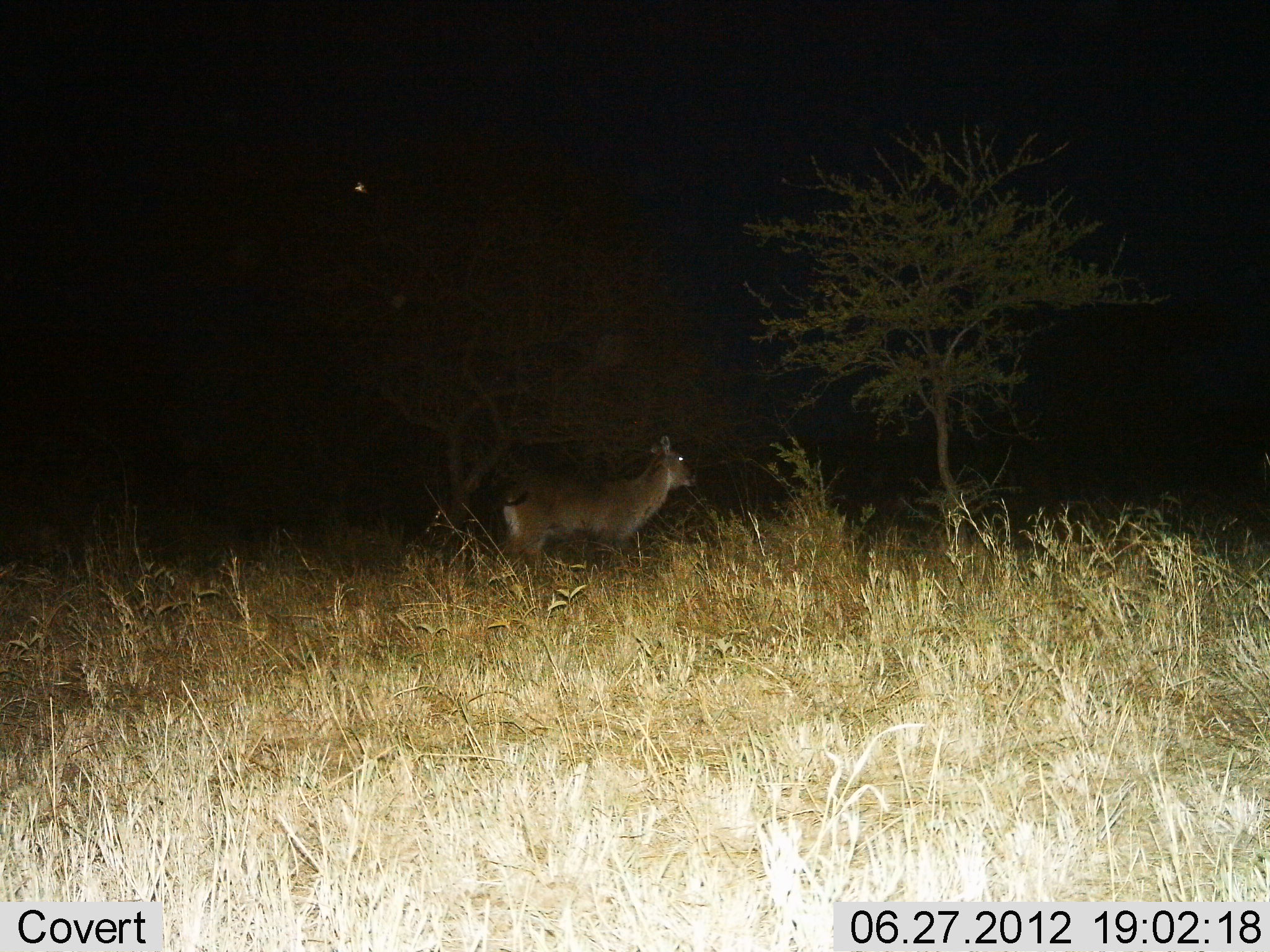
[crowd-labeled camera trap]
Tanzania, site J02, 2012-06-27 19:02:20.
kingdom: Animalia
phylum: Chordata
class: Mammalia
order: Artiodactyla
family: Bovidae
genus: Kobus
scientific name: Kobus ellipsiprymnus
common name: waterbuck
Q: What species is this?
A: Waterbuck (Kobus ellipsiprymnus).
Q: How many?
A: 1.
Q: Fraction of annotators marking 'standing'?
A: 90%.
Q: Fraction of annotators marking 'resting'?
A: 0%.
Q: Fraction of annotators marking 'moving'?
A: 10%.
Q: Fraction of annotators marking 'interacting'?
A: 0%.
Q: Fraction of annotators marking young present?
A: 0%.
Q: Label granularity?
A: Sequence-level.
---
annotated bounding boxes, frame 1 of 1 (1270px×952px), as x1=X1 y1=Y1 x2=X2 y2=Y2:
animal: x1=490 y1=434 x2=701 y2=574